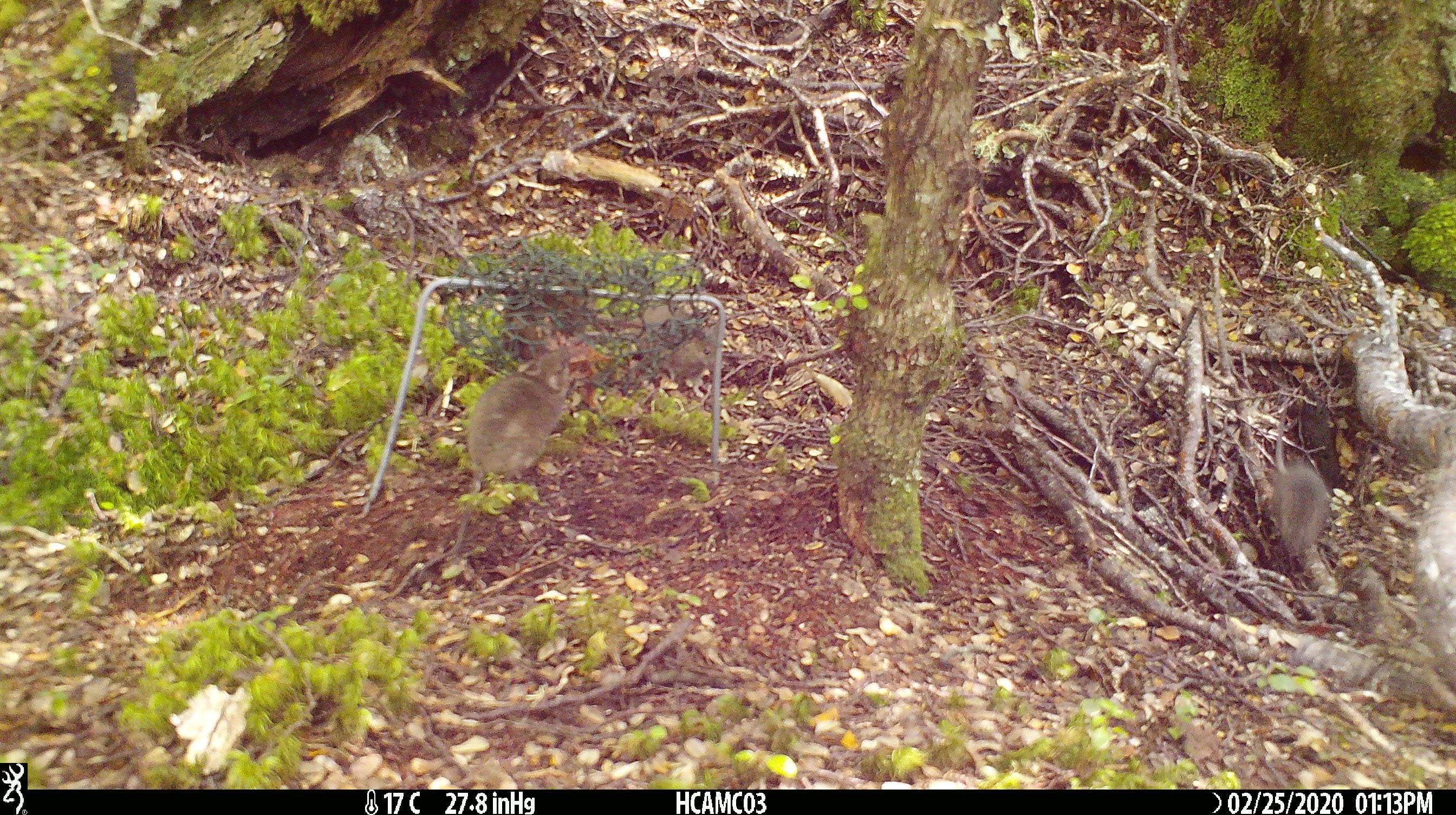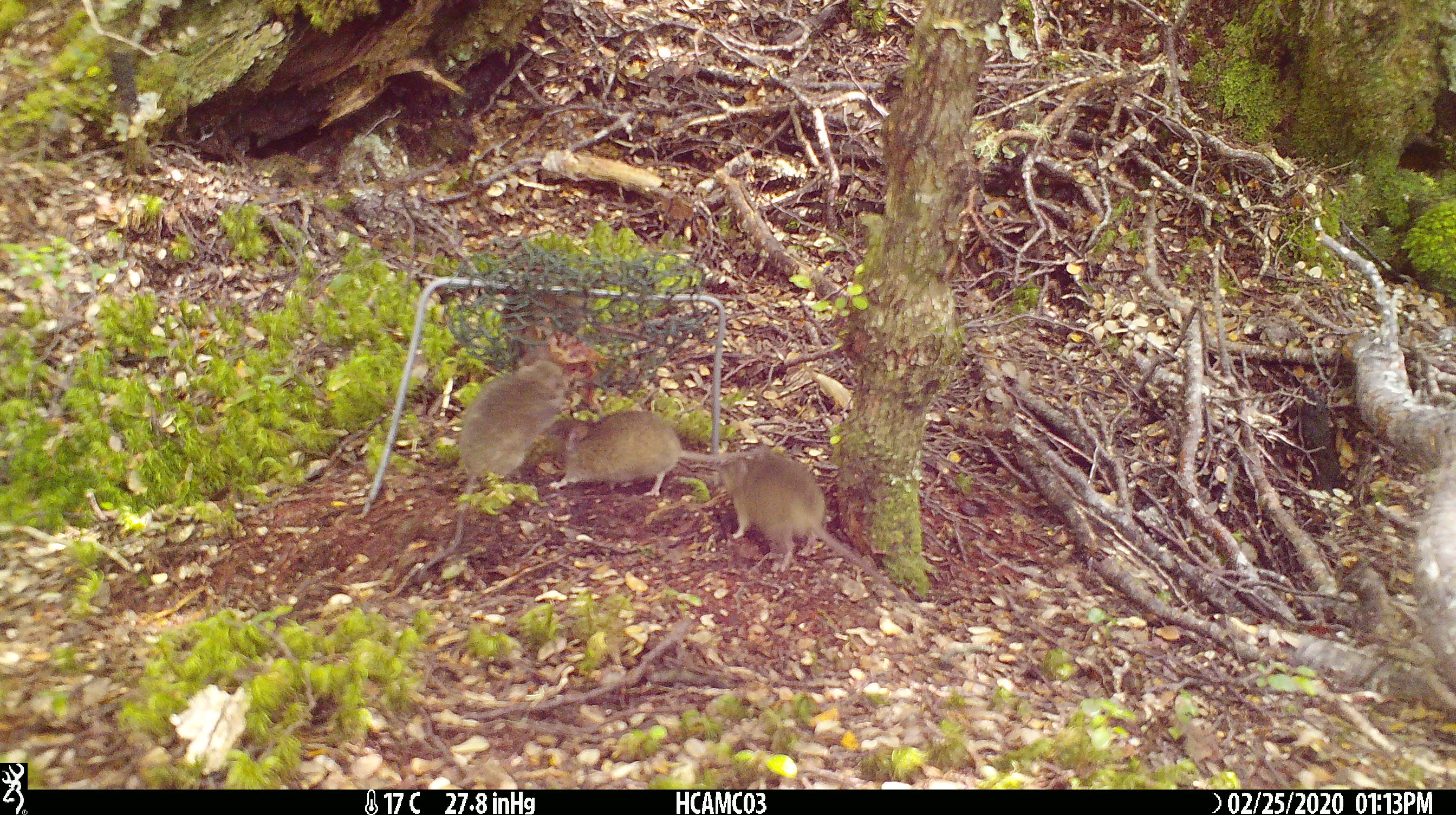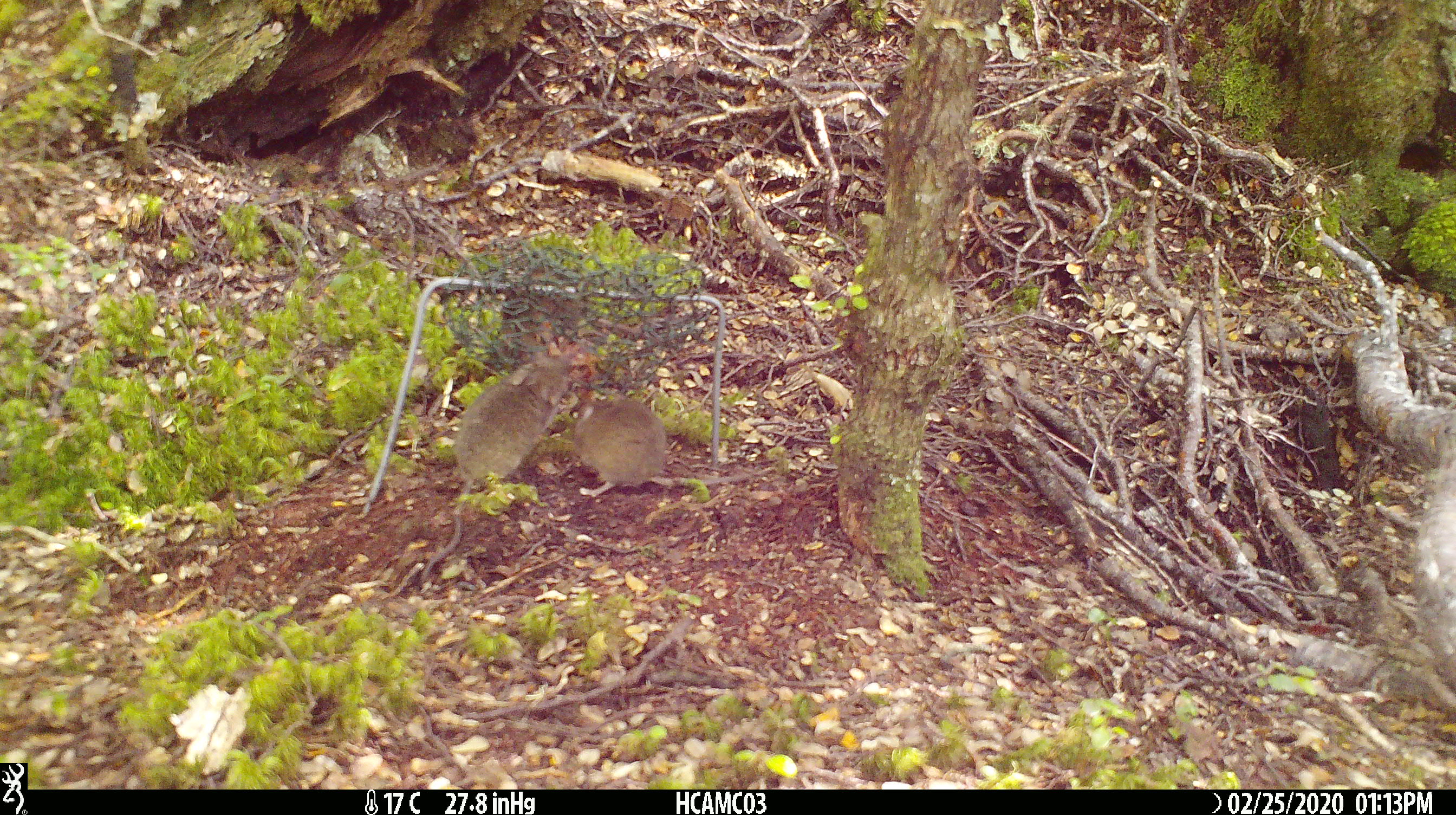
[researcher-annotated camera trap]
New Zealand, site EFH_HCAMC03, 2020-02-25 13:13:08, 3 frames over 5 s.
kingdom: Animalia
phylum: Chordata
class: Mammalia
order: Rodentia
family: Muridae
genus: Mus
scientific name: Mus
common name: mouse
Mouse (Mus).